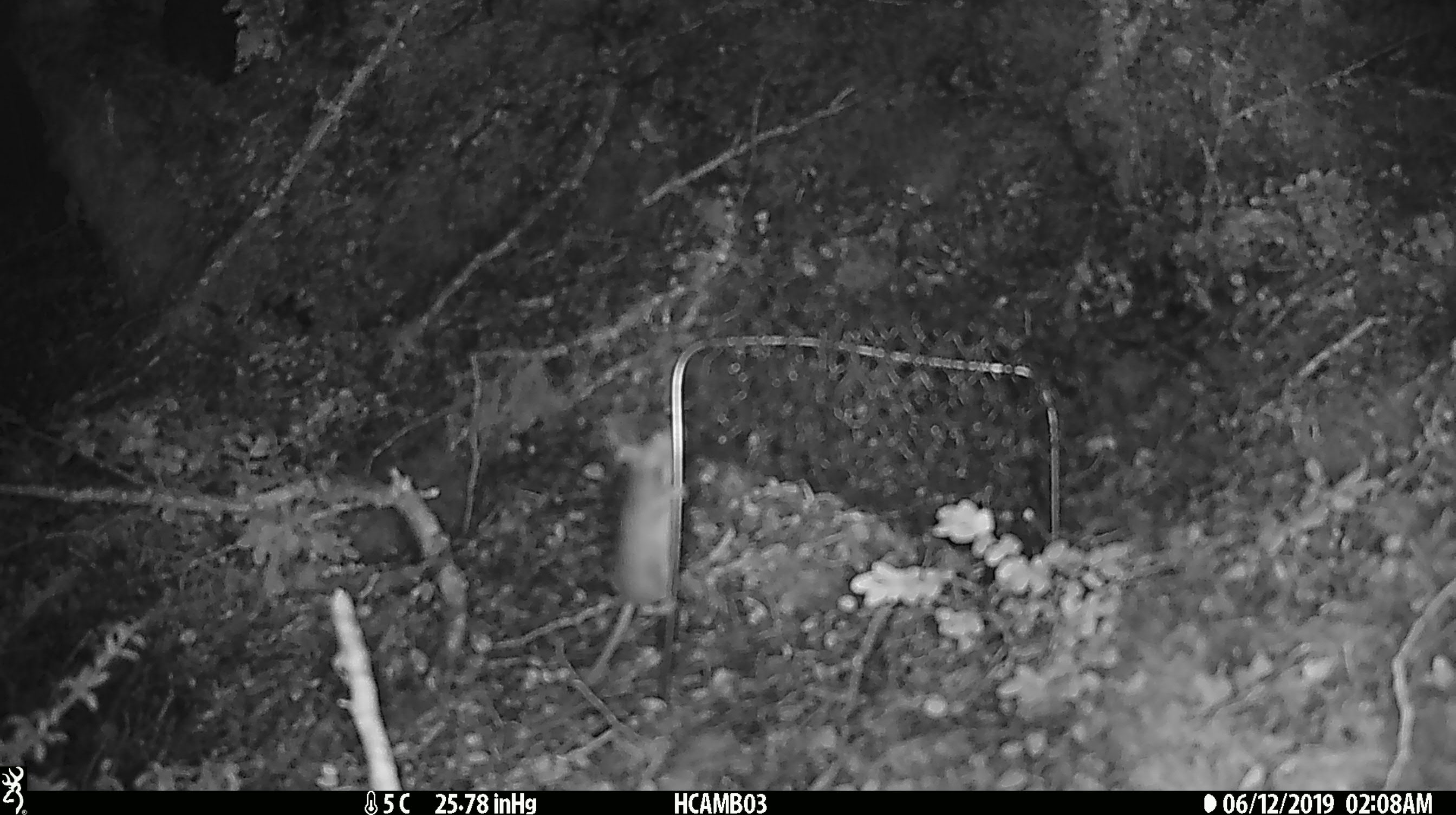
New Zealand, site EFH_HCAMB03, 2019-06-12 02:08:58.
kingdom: Animalia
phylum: Chordata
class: Mammalia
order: Rodentia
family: Muridae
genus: Mus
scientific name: Mus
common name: mouse